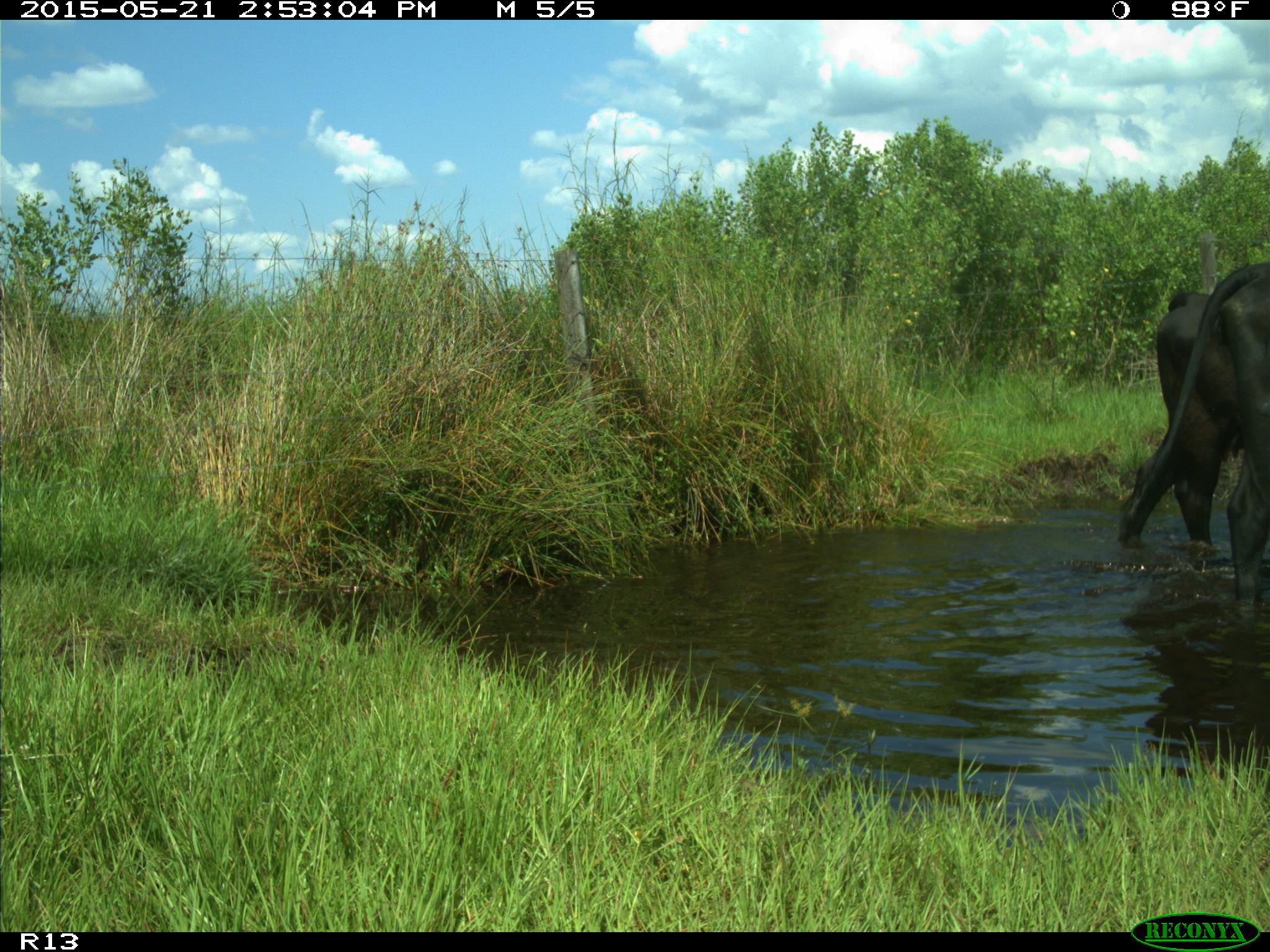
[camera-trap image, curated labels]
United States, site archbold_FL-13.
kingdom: Animalia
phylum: Chordata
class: Mammalia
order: Artiodactyla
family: Bovidae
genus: Bos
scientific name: Bos taurus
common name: domestic cow